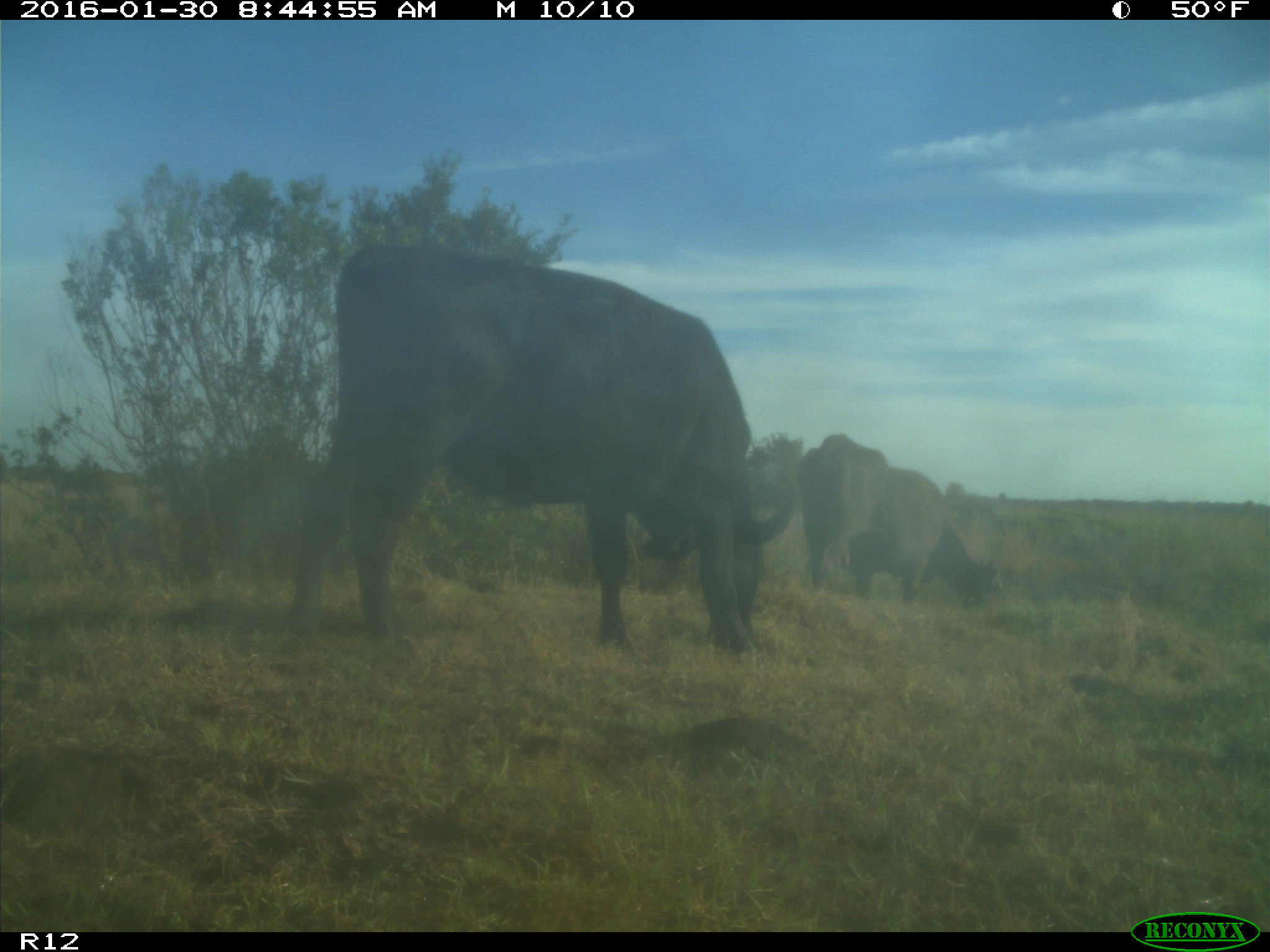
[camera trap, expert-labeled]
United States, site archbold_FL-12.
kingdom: Animalia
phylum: Chordata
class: Mammalia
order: Artiodactyla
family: Bovidae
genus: Bos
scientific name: Bos taurus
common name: domestic cow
Bos taurus (domestic cow).